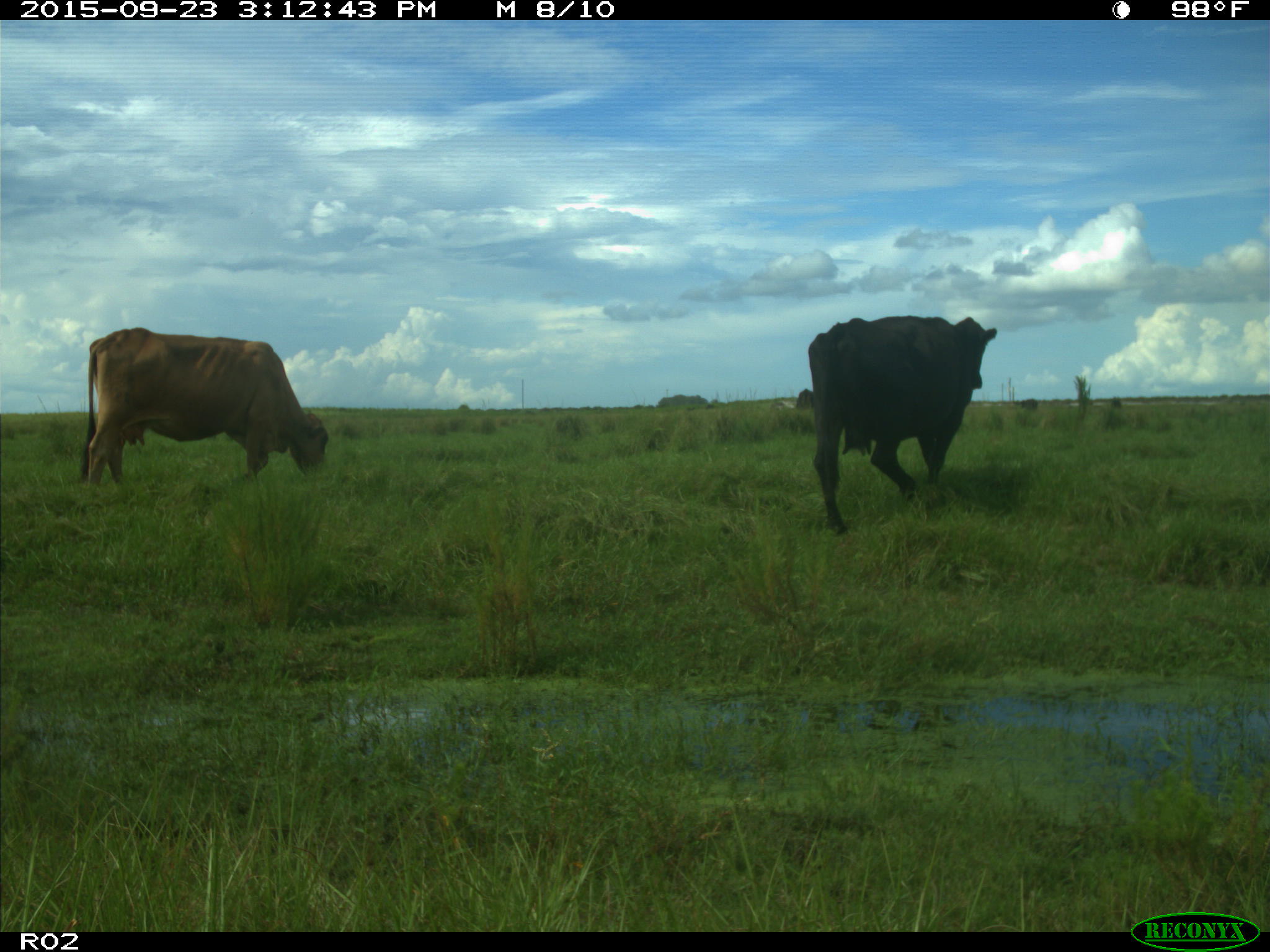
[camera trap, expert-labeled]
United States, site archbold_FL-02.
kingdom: Animalia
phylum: Chordata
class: Mammalia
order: Artiodactyla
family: Bovidae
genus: Bos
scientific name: Bos taurus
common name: domestic cow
Bos taurus (domestic cow).